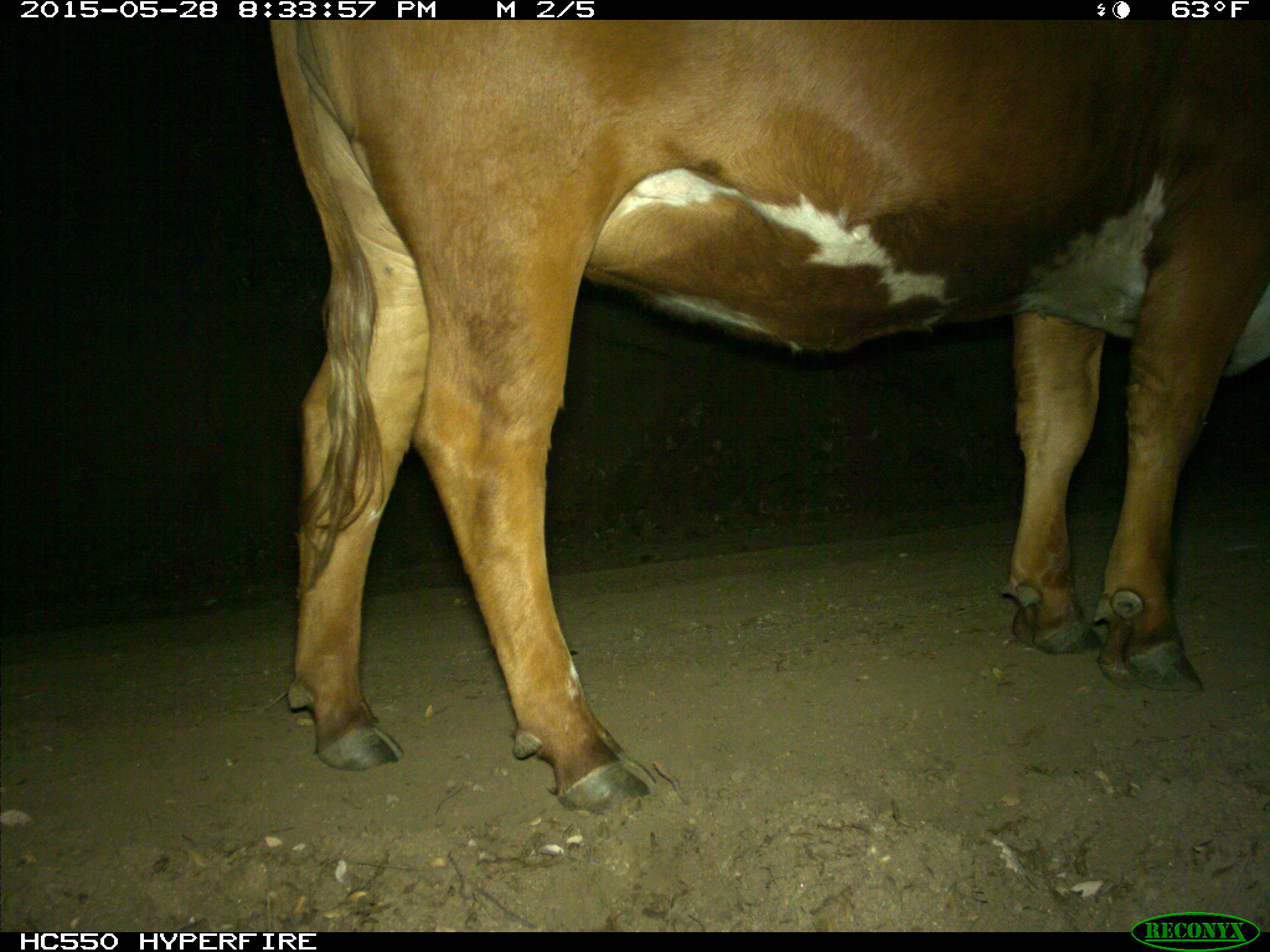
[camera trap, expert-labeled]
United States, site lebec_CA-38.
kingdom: Animalia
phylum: Chordata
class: Mammalia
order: Artiodactyla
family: Bovidae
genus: Bos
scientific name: Bos taurus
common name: domestic cow